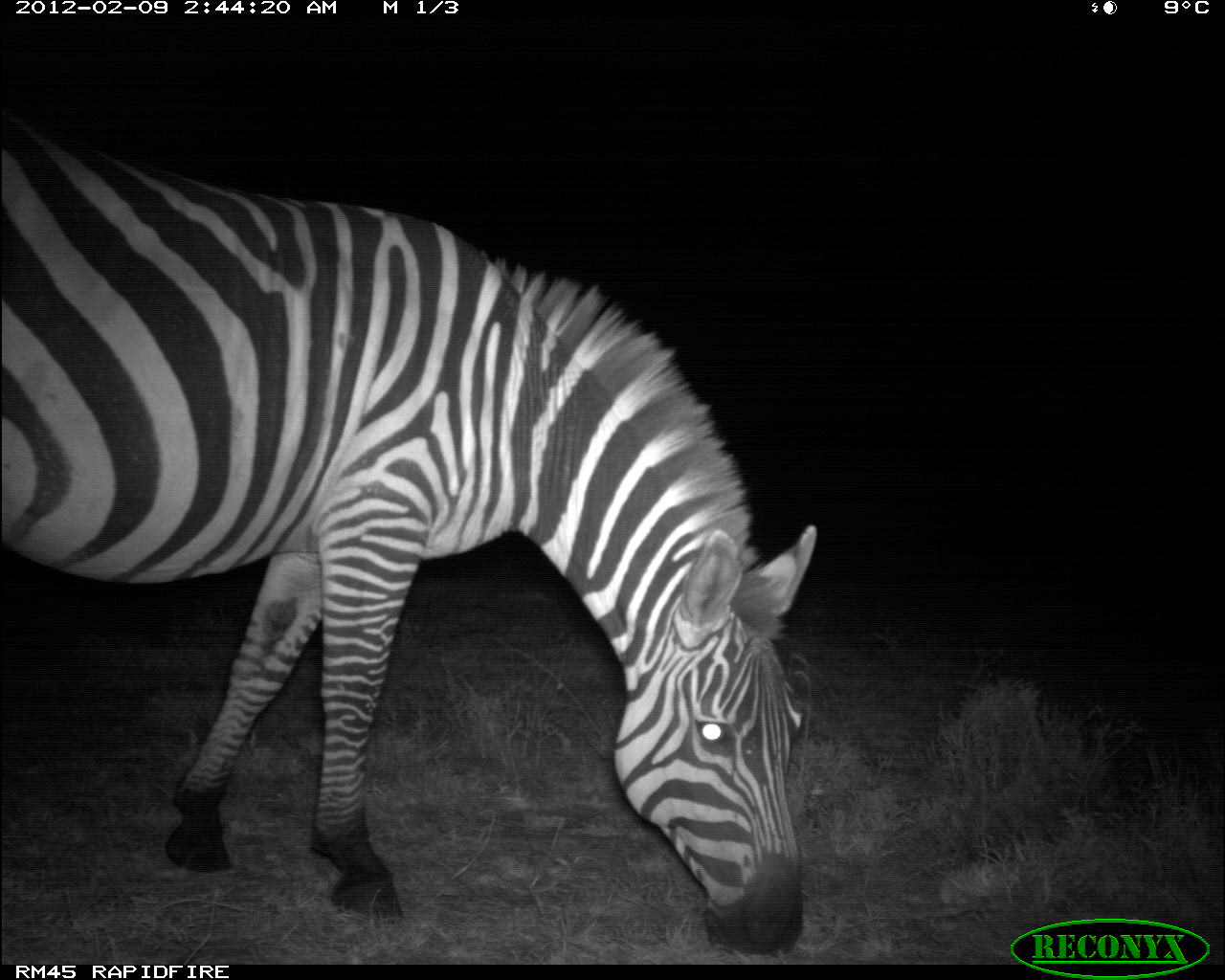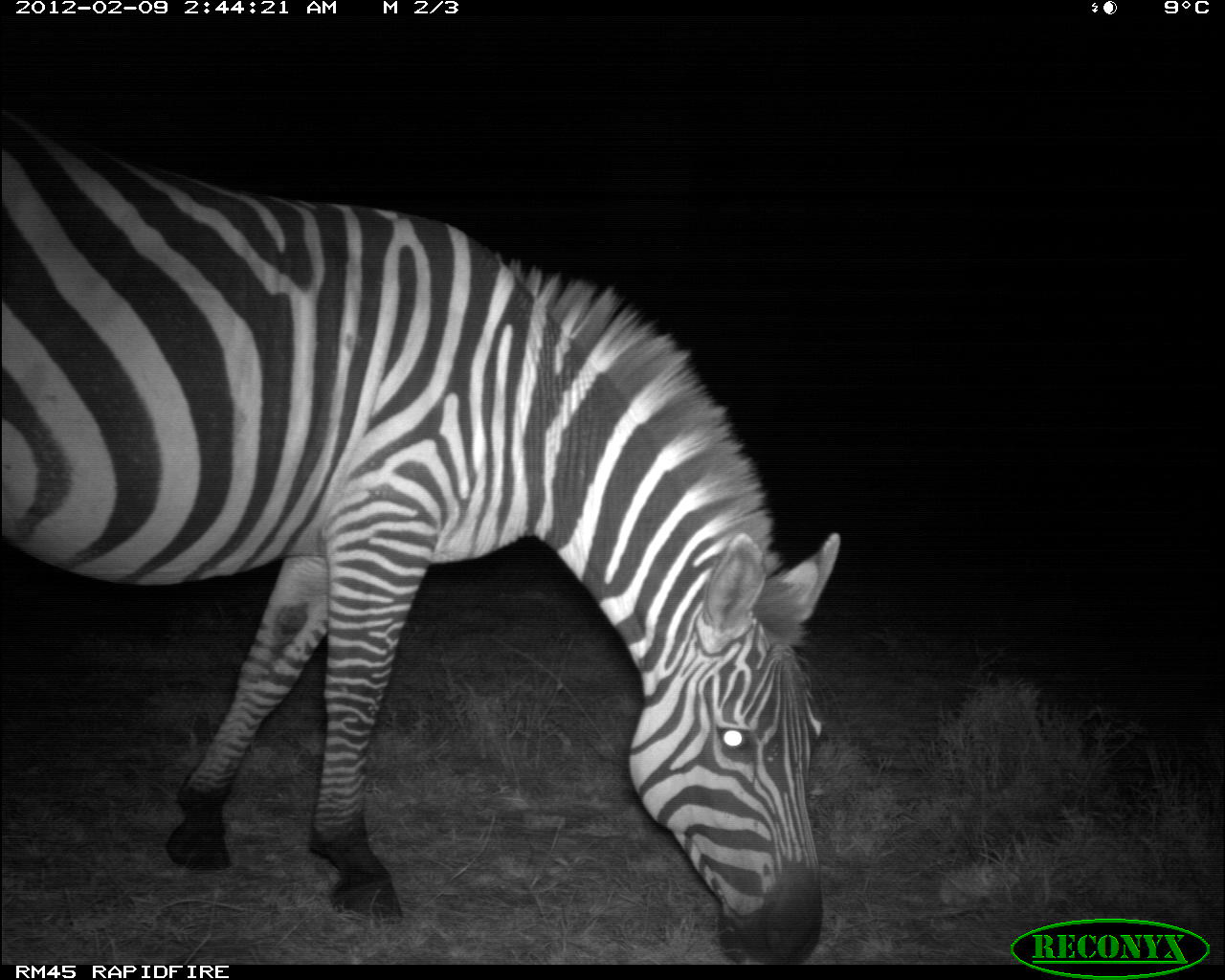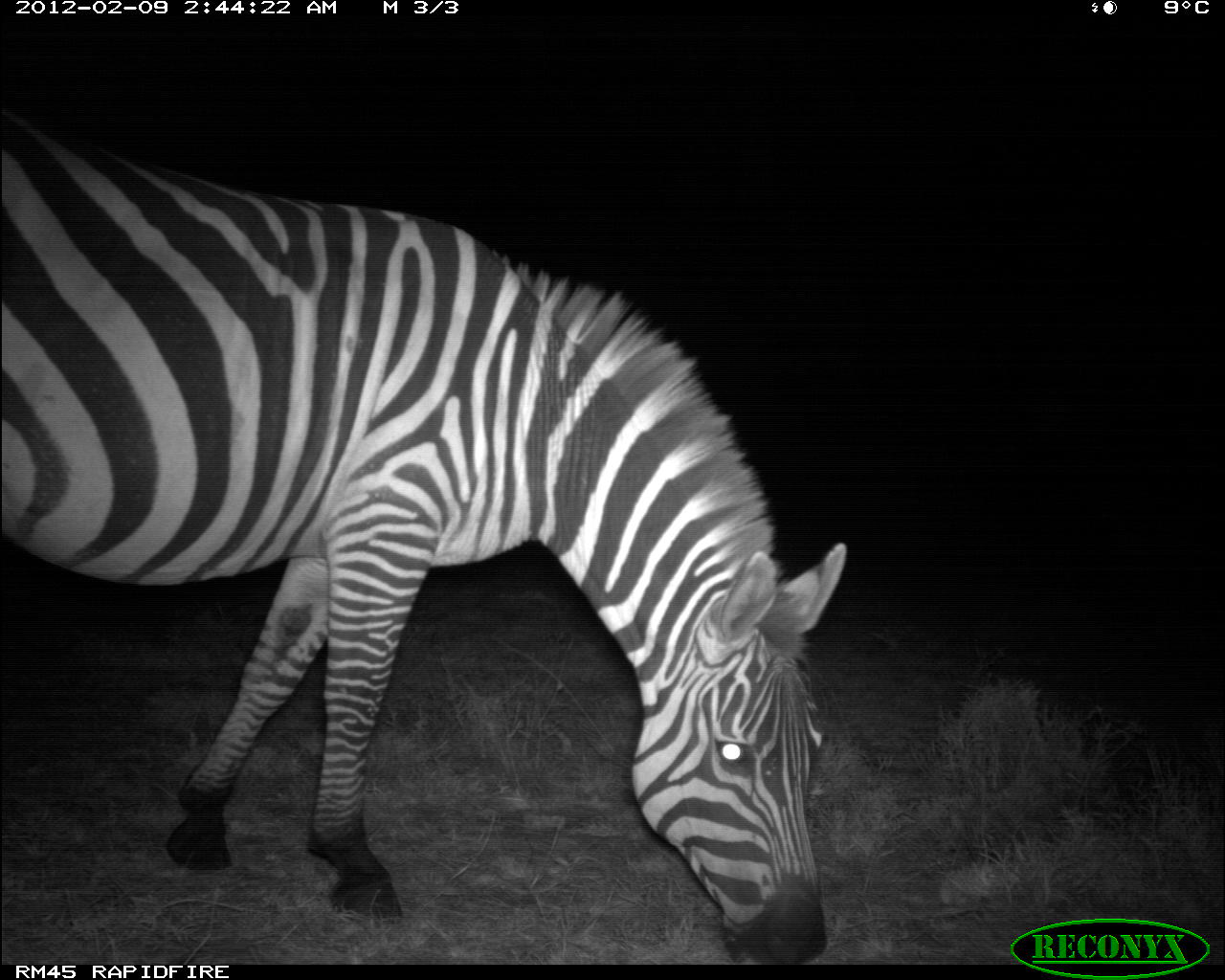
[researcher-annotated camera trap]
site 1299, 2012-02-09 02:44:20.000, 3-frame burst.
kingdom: Animalia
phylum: Chordata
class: Mammalia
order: Perissodactyla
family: Equidae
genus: Equus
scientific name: Equus quagga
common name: plains zebra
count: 1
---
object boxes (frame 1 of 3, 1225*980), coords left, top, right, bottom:
equus quagga: 0, 96, 817, 955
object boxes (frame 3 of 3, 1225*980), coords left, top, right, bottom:
equus quagga: 0, 96, 853, 963